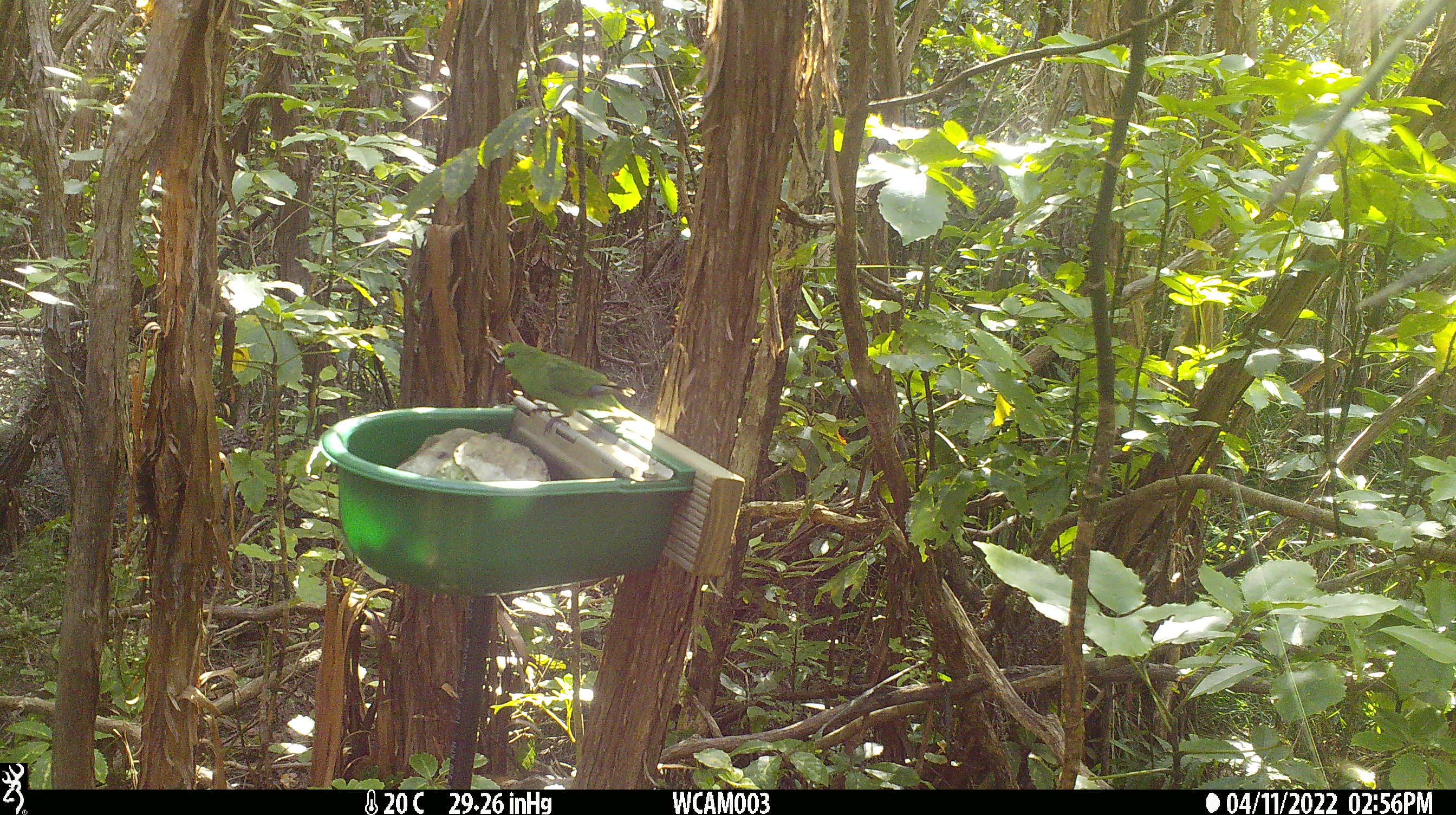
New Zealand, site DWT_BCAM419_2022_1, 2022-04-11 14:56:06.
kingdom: Animalia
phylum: Chordata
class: Aves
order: Psittaciformes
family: Psittaculidae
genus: Cyanoramphus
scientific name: Cyanoramphus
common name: parakeet